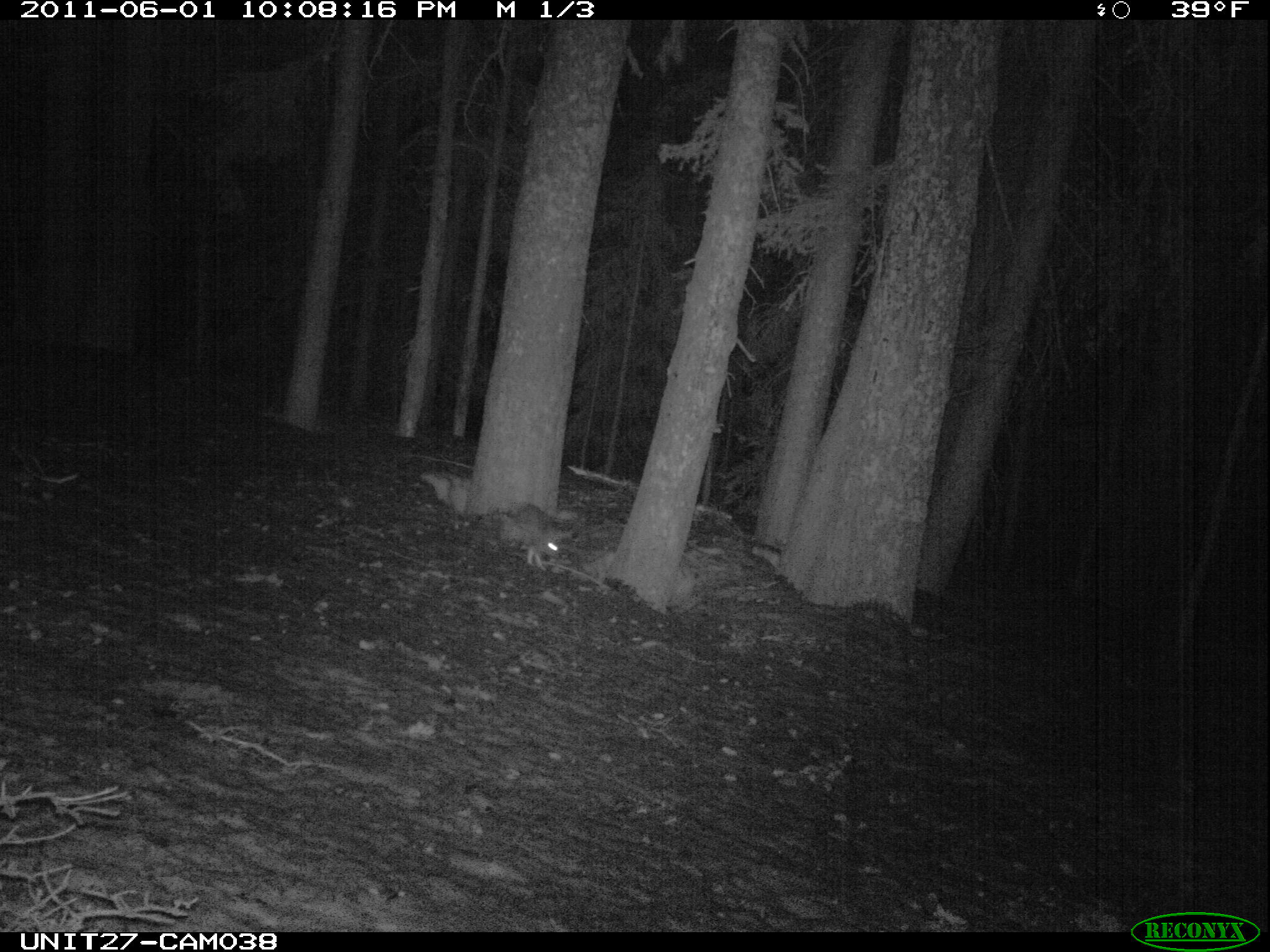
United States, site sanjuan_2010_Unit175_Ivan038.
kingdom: Animalia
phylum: Chordata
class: Mammalia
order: Lagomorpha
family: Leporidae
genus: Lepus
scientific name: Lepus americanus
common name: snowshoe hare